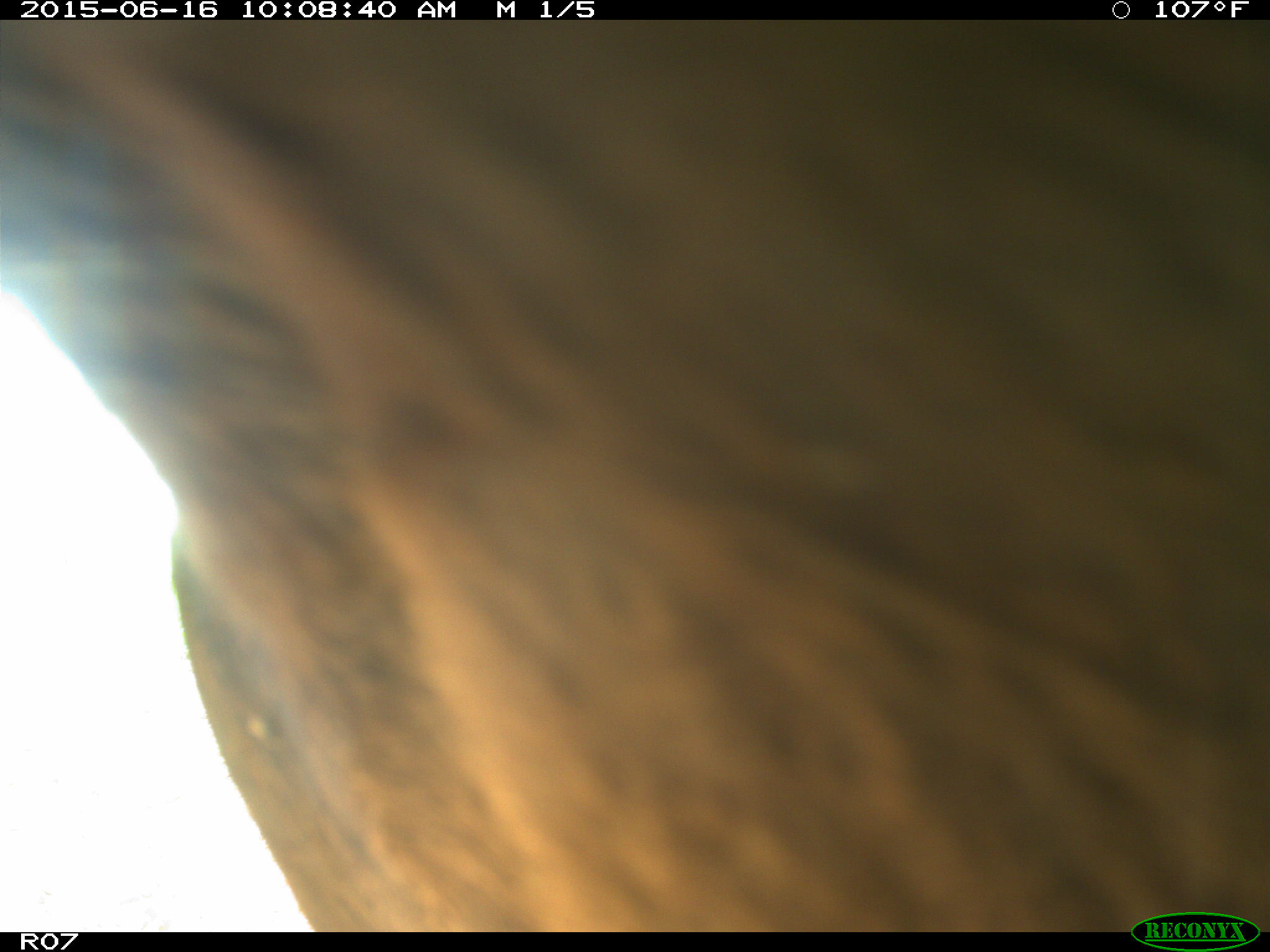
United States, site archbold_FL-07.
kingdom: Animalia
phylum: Chordata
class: Mammalia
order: Artiodactyla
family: Bovidae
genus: Bos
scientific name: Bos taurus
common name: domestic cow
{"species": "Bos taurus (domestic cow)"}